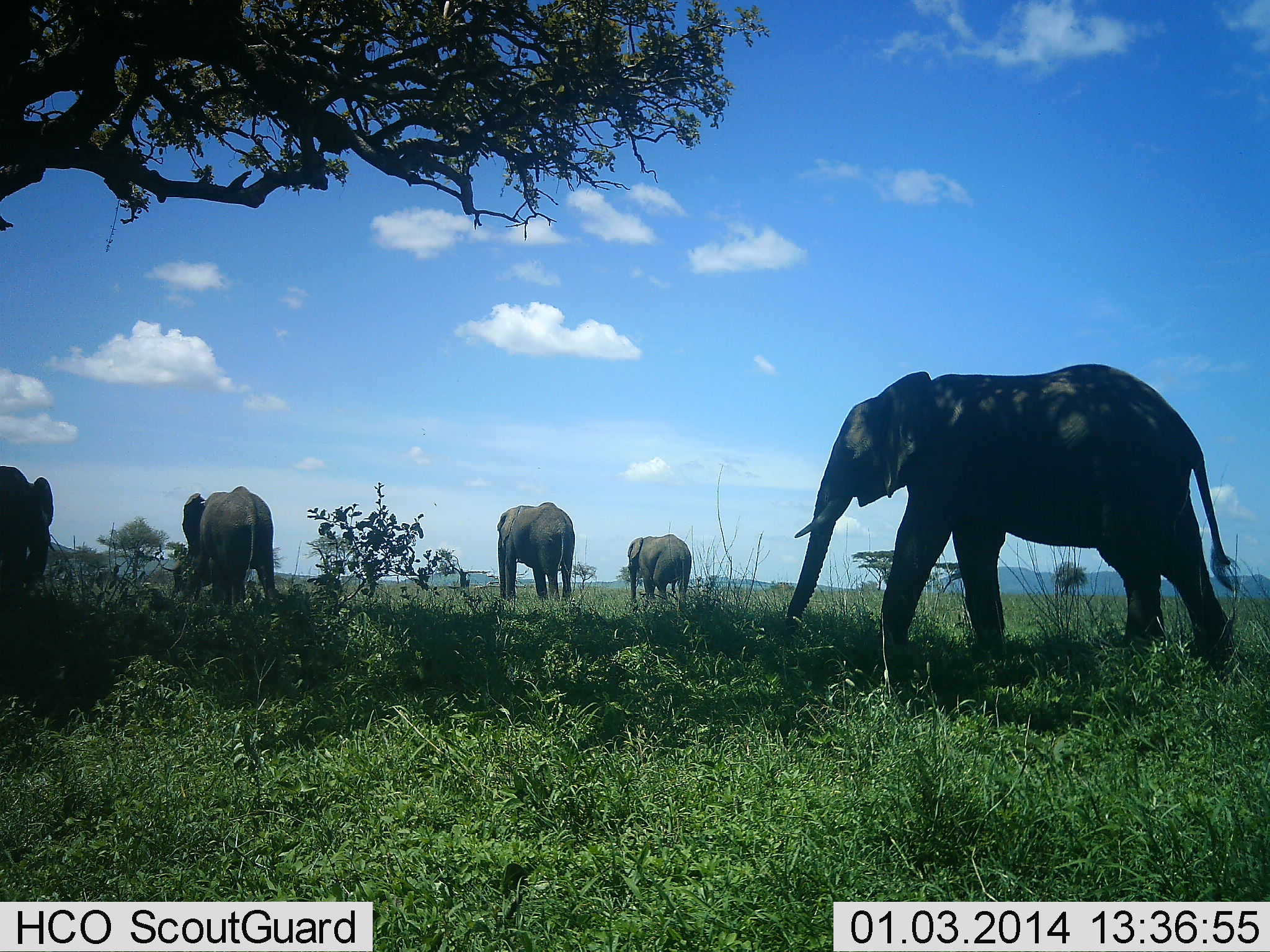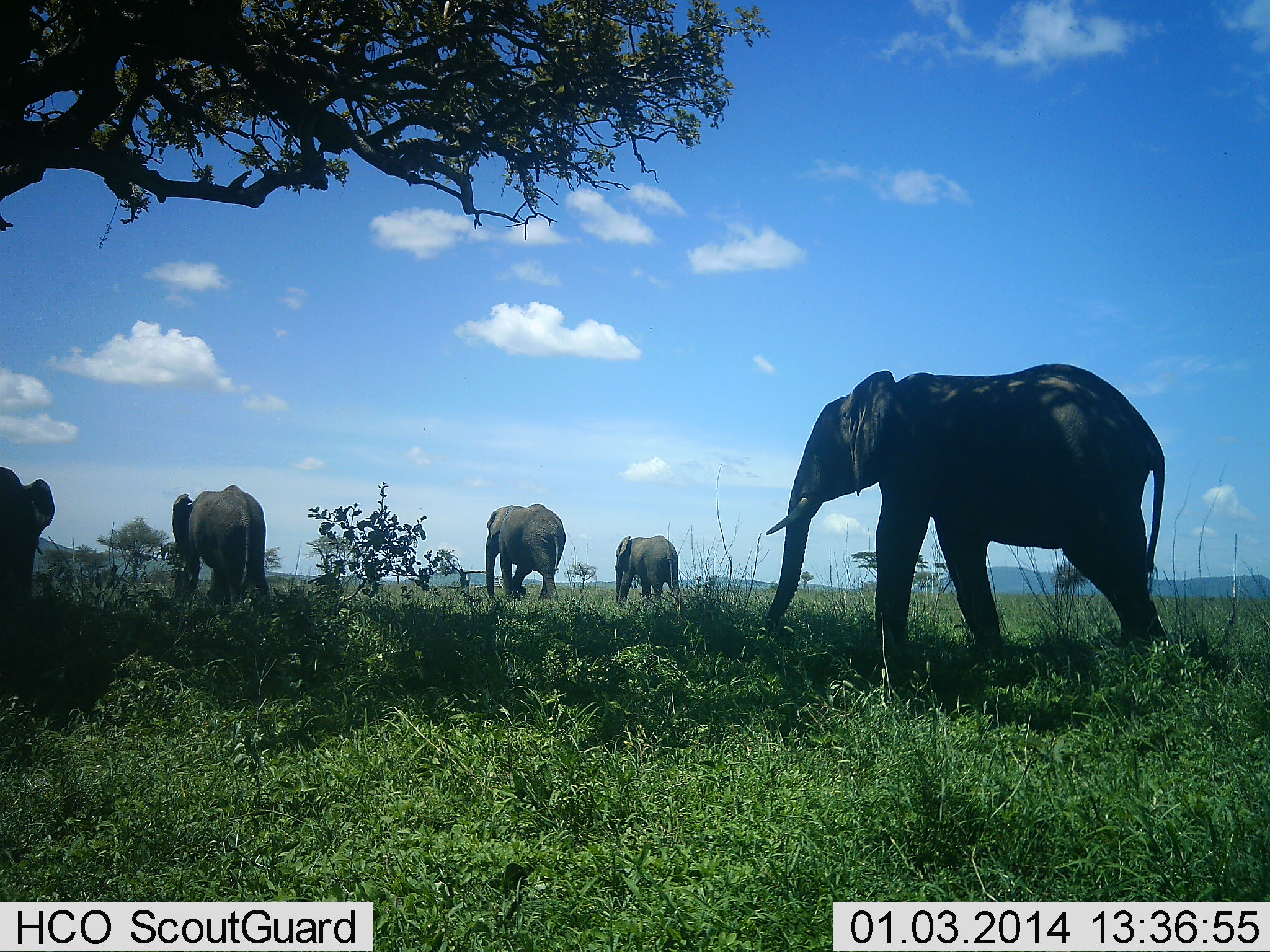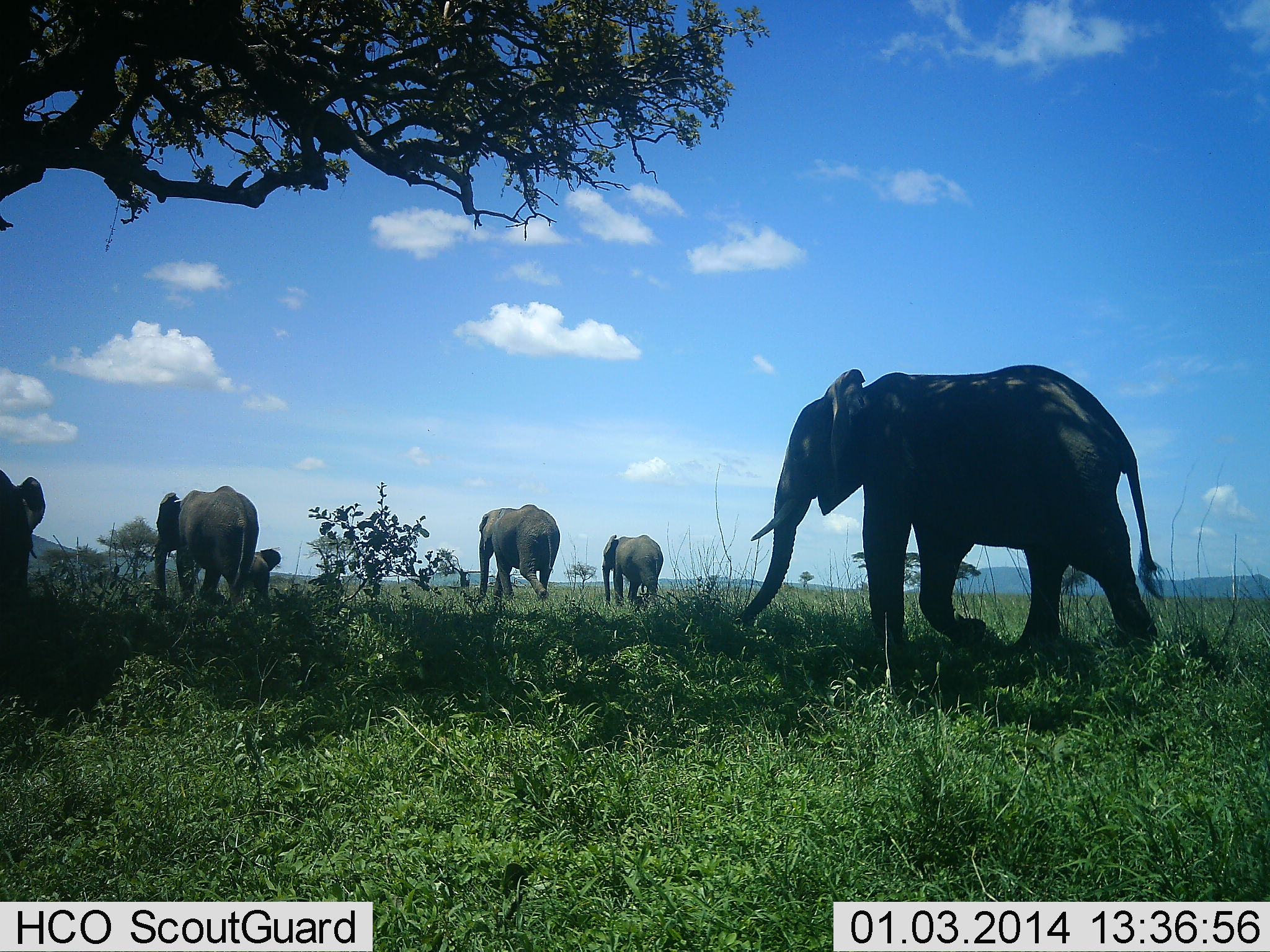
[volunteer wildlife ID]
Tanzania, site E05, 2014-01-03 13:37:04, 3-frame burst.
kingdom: Animalia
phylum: Chordata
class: Mammalia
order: Proboscidea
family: Elephantidae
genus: Loxodonta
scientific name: Loxodonta africana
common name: african bush elephant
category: elephant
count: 6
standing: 10%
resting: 0%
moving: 90%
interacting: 0%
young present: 50%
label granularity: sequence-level